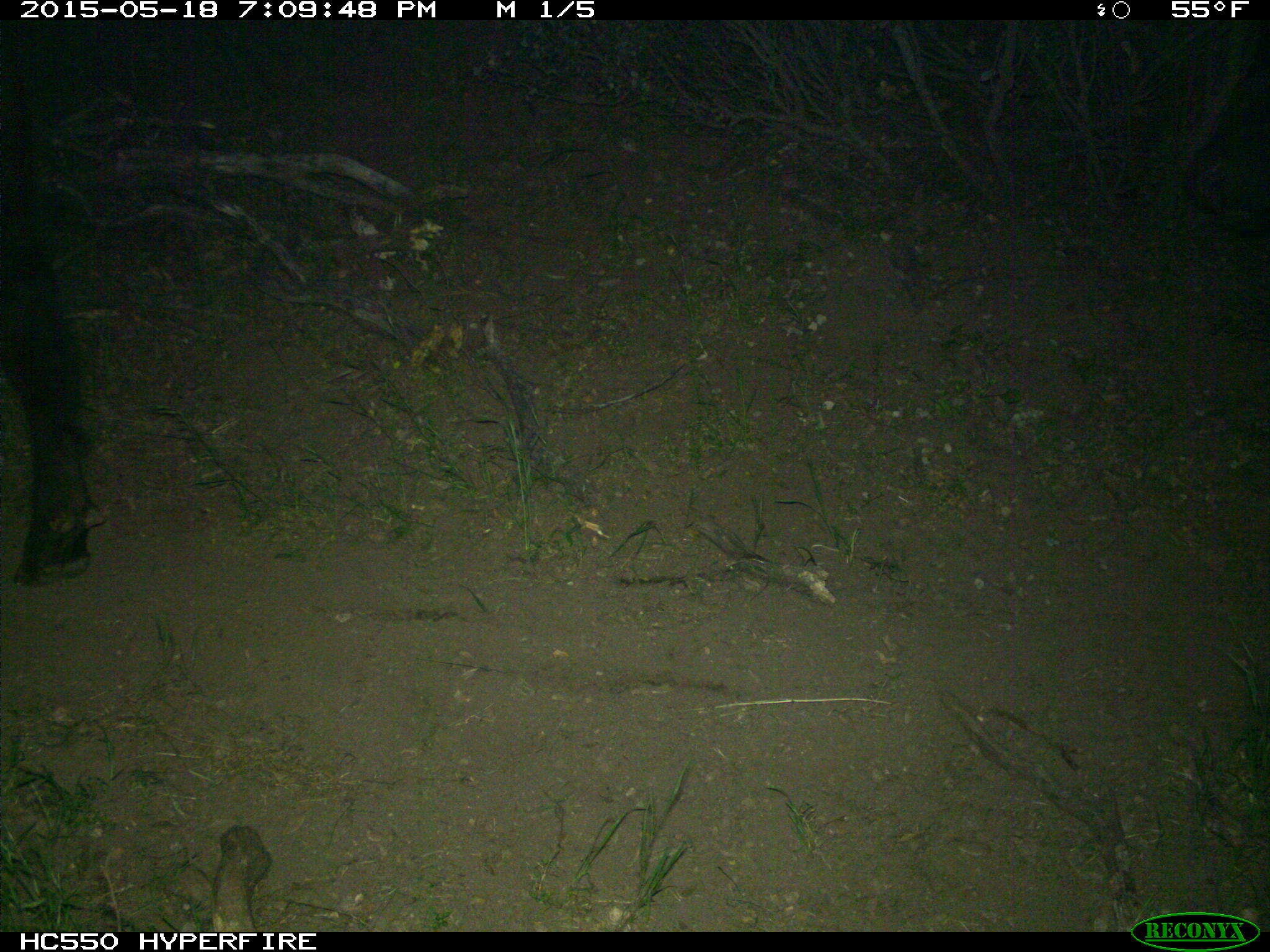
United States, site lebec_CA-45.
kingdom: Animalia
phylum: Chordata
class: Mammalia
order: Artiodactyla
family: Bovidae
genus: Bos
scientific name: Bos taurus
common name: domestic cow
Bos taurus (domestic cow).